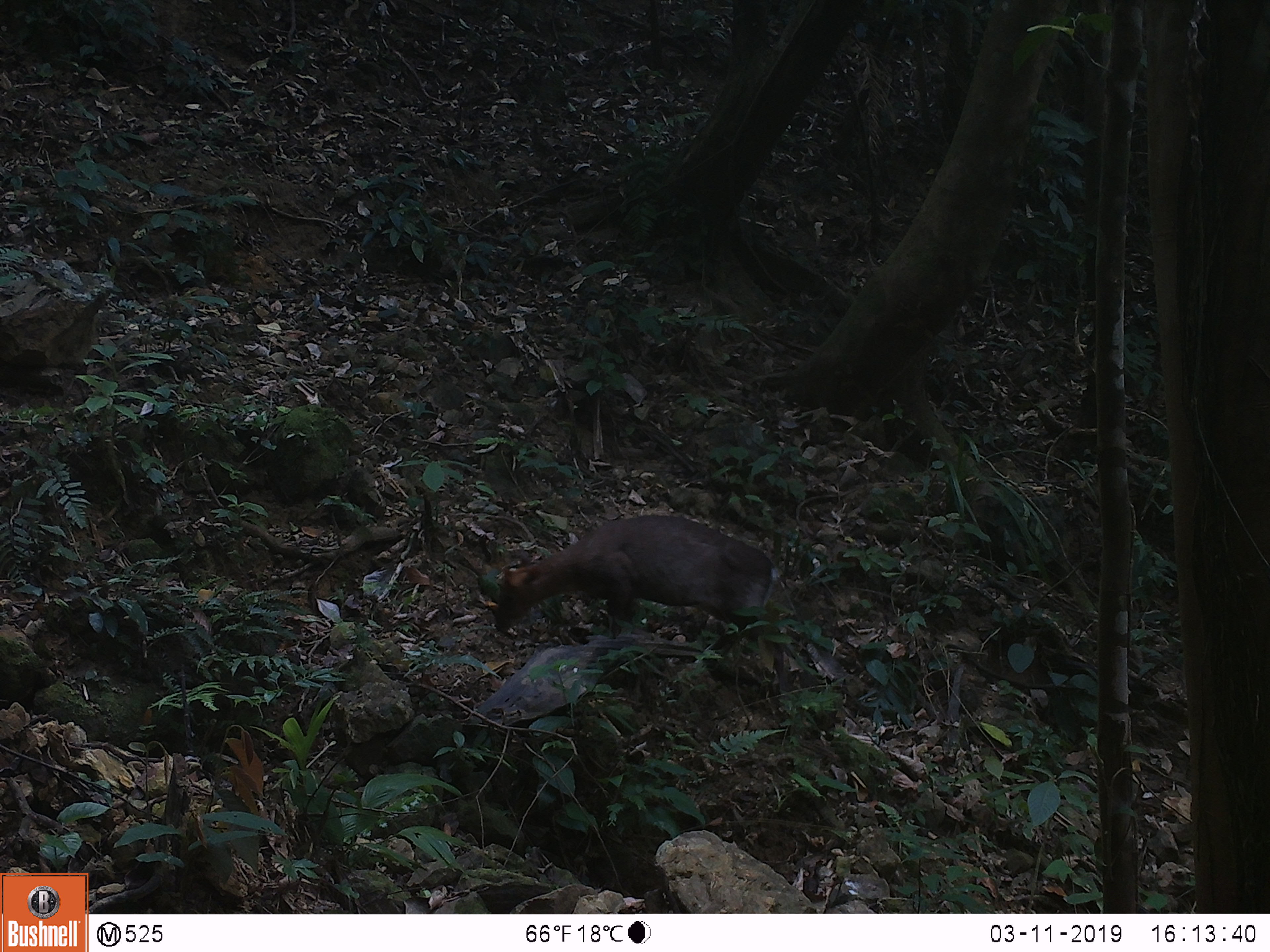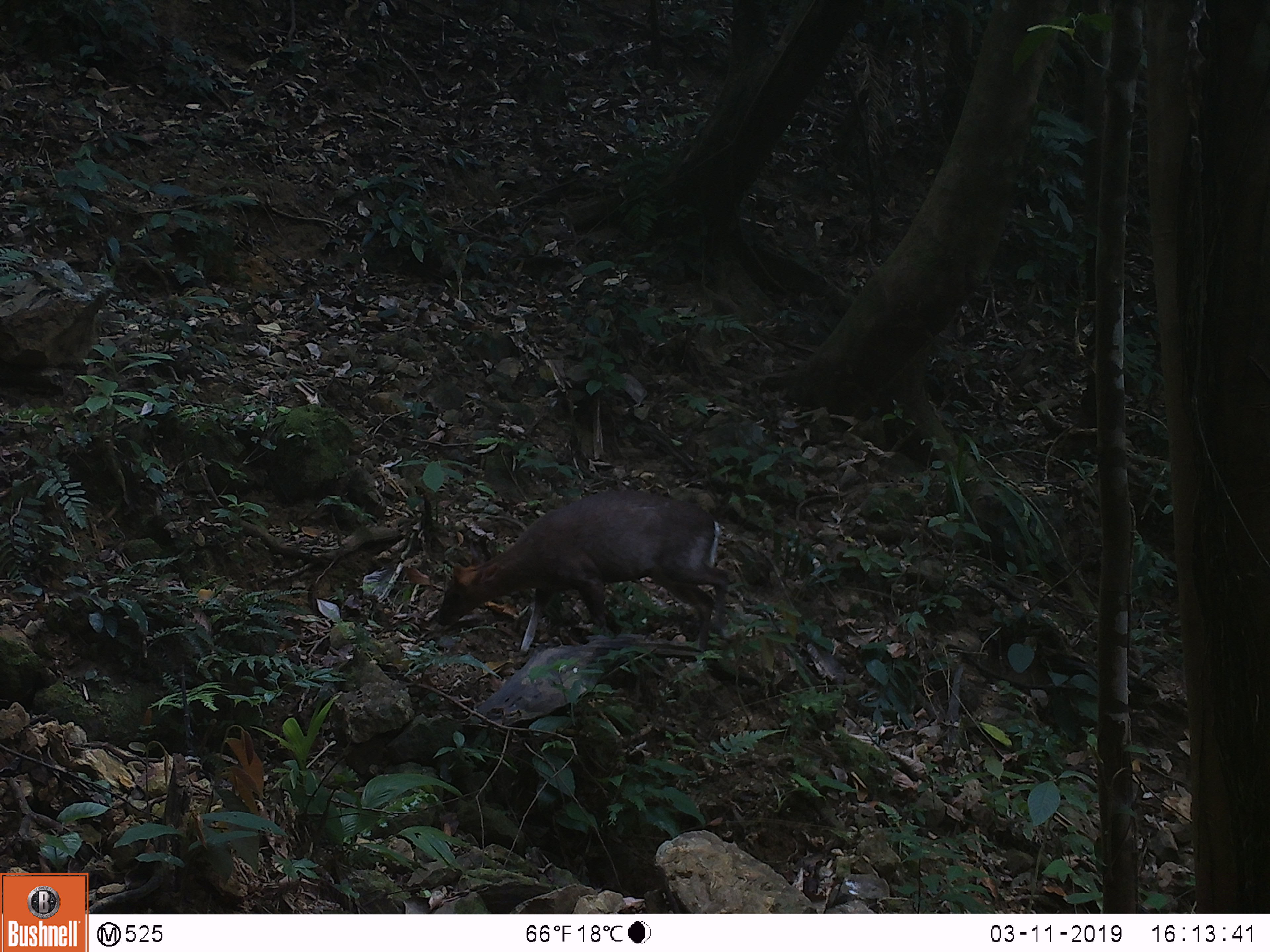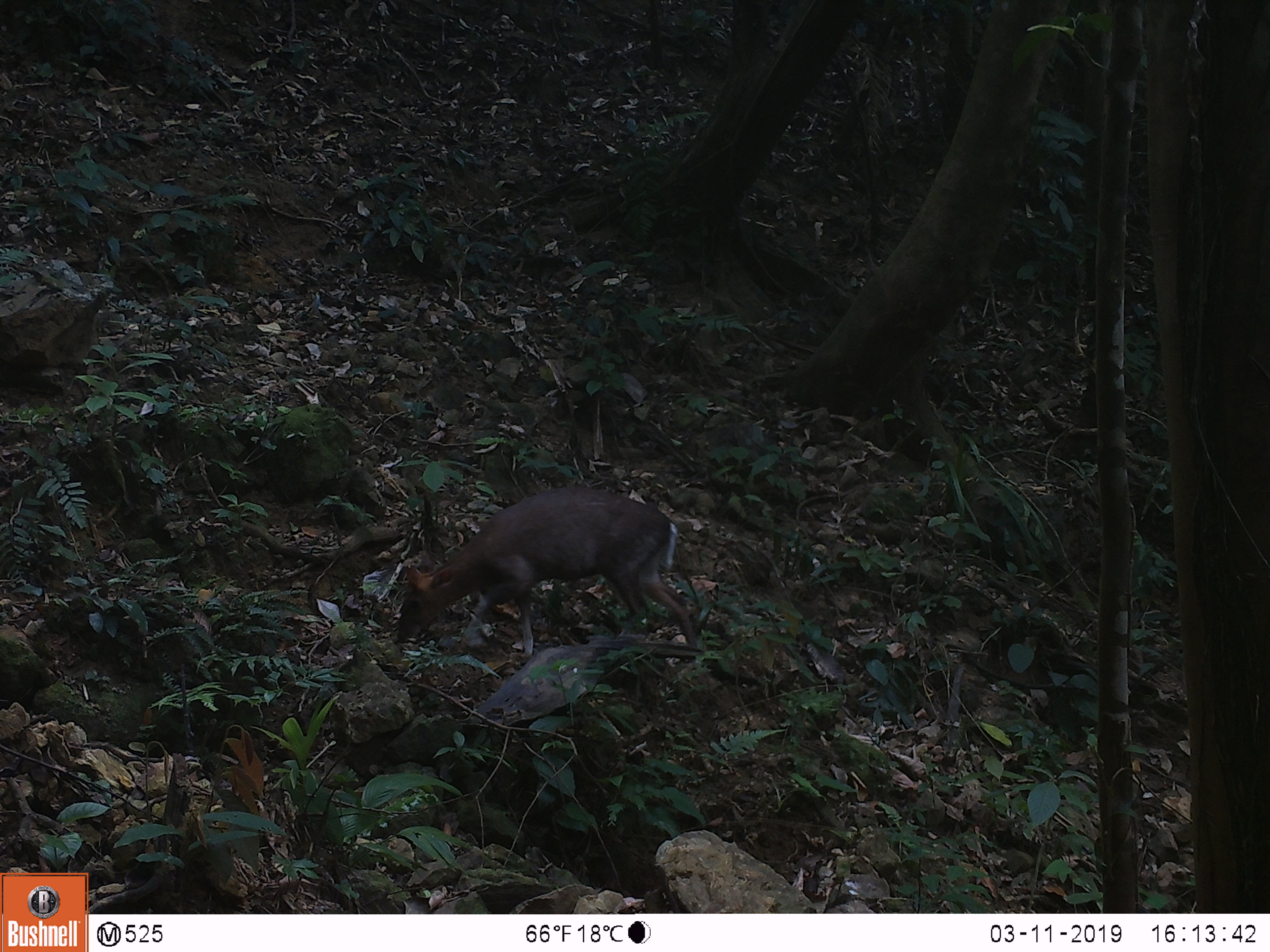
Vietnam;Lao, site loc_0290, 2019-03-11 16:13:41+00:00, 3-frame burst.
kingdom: Animalia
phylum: Chordata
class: Mammalia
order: Artiodactyla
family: Cervidae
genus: Muntiacus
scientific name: Muntiacus rooseveltorum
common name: roosevelt's muntjac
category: roosevelts muntjac group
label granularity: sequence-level